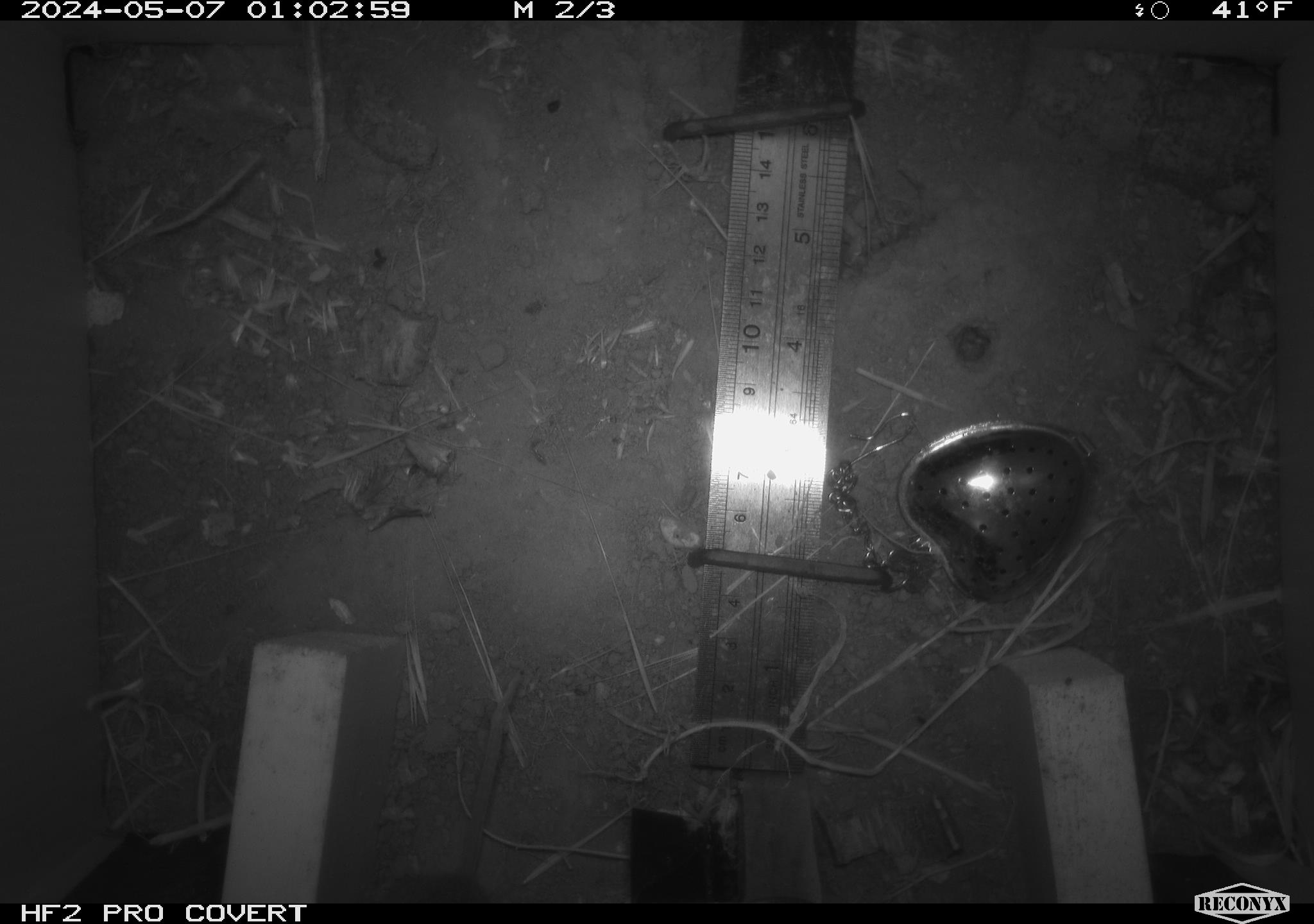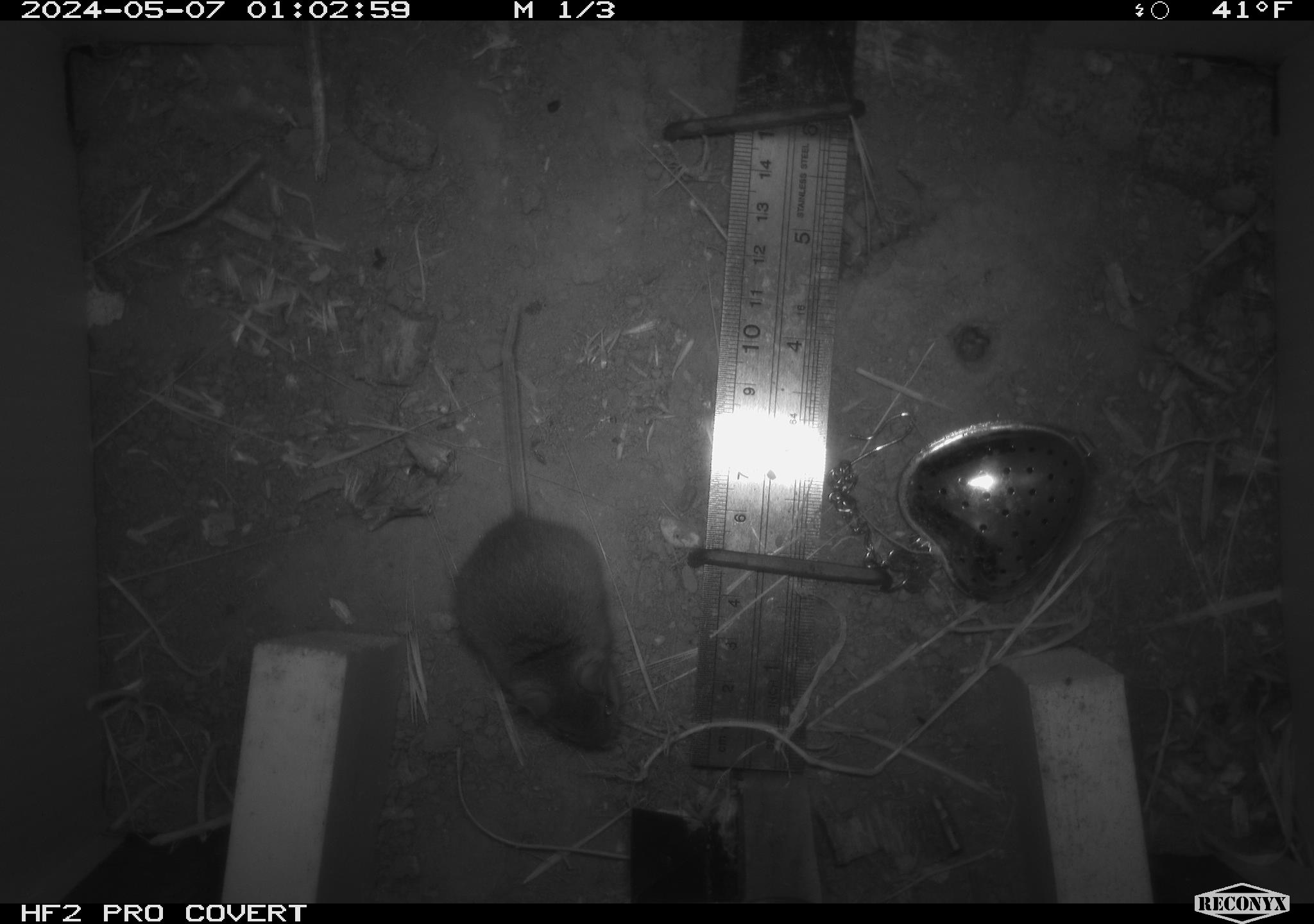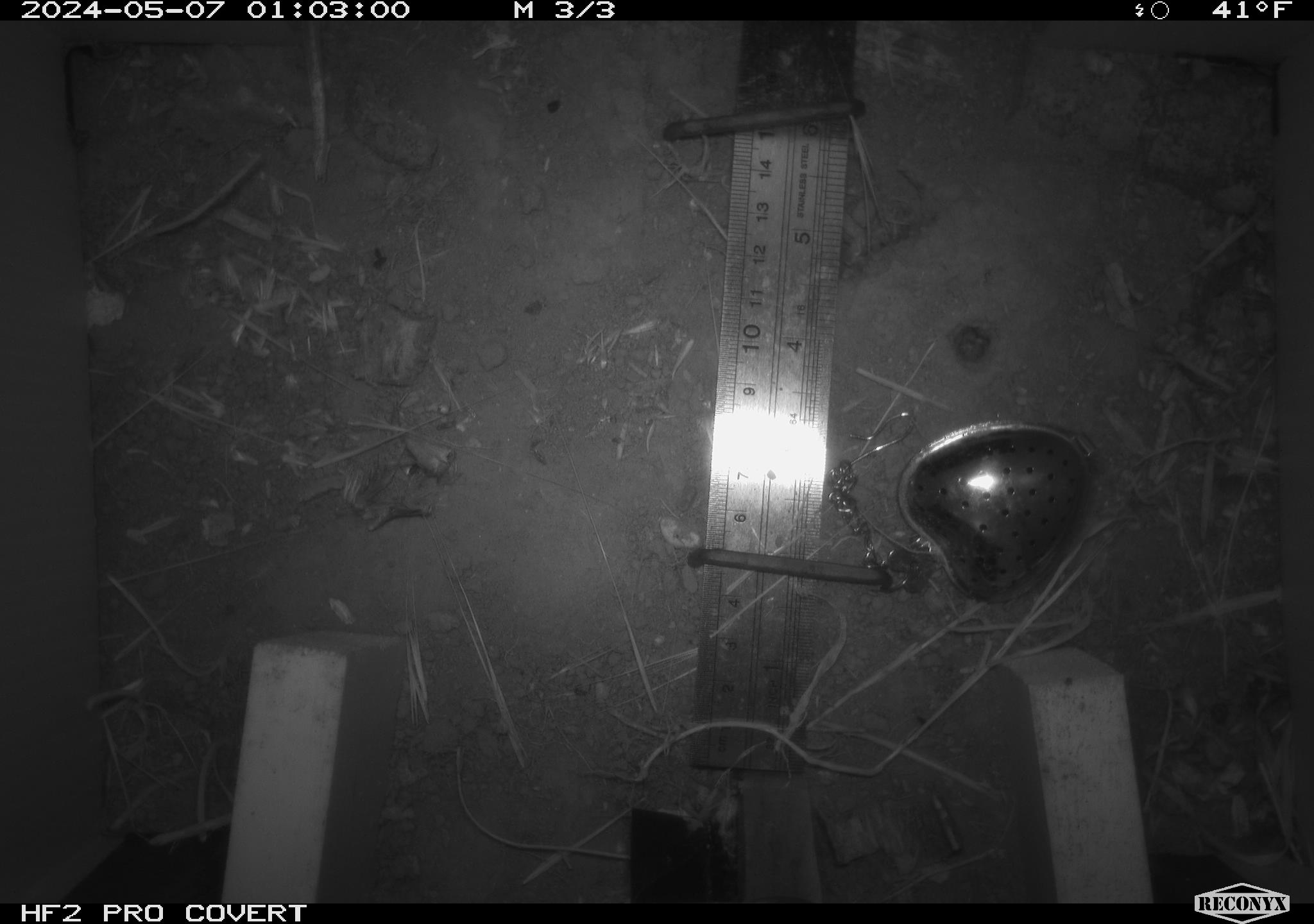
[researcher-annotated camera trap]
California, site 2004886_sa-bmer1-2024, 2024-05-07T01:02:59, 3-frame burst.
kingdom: Animalia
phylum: Chordata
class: Mammalia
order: Rodentia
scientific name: Rodentia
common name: mouse species